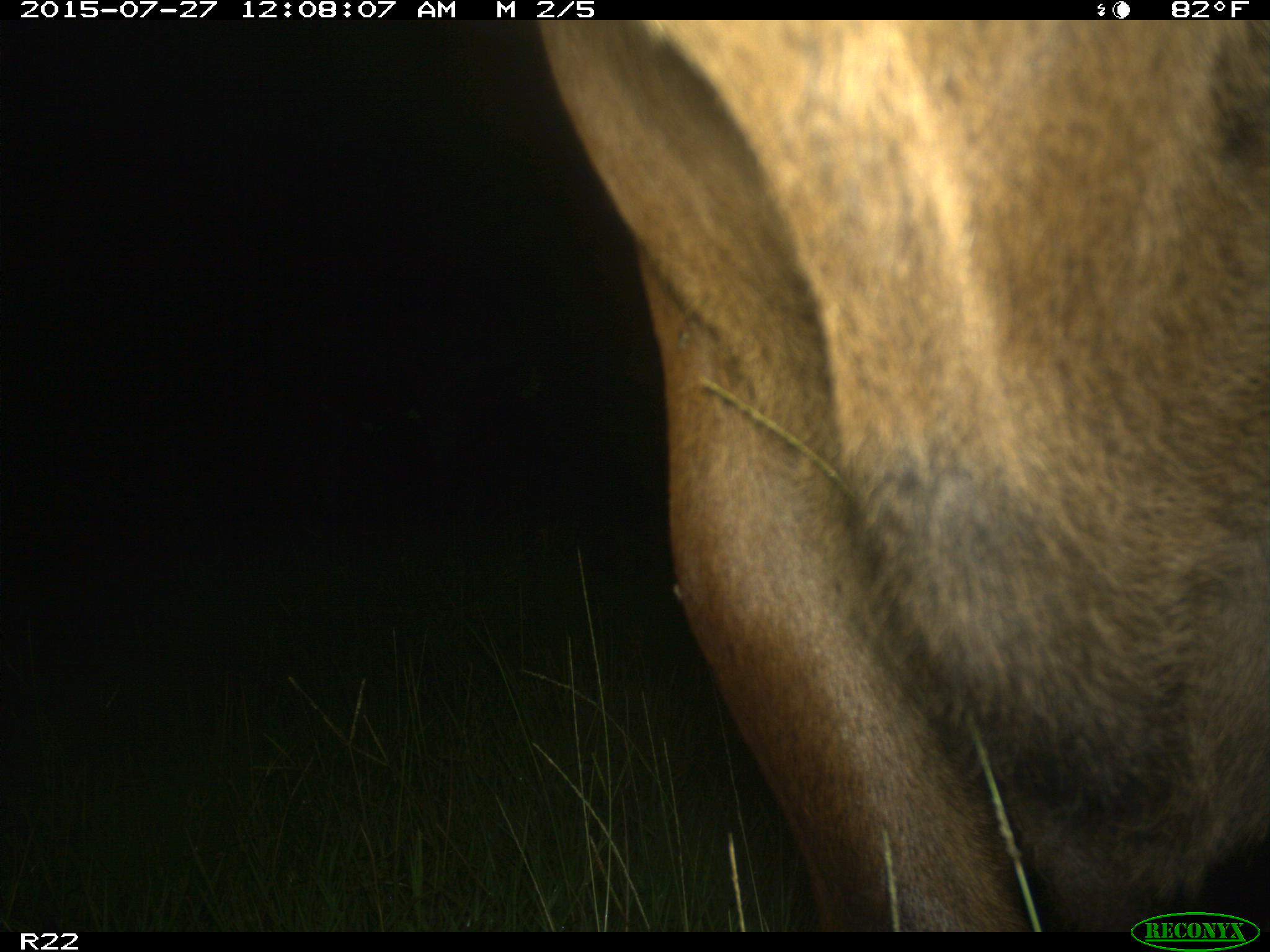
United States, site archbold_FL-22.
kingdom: Animalia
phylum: Chordata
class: Mammalia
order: Artiodactyla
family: Bovidae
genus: Bos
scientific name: Bos taurus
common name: domestic cow